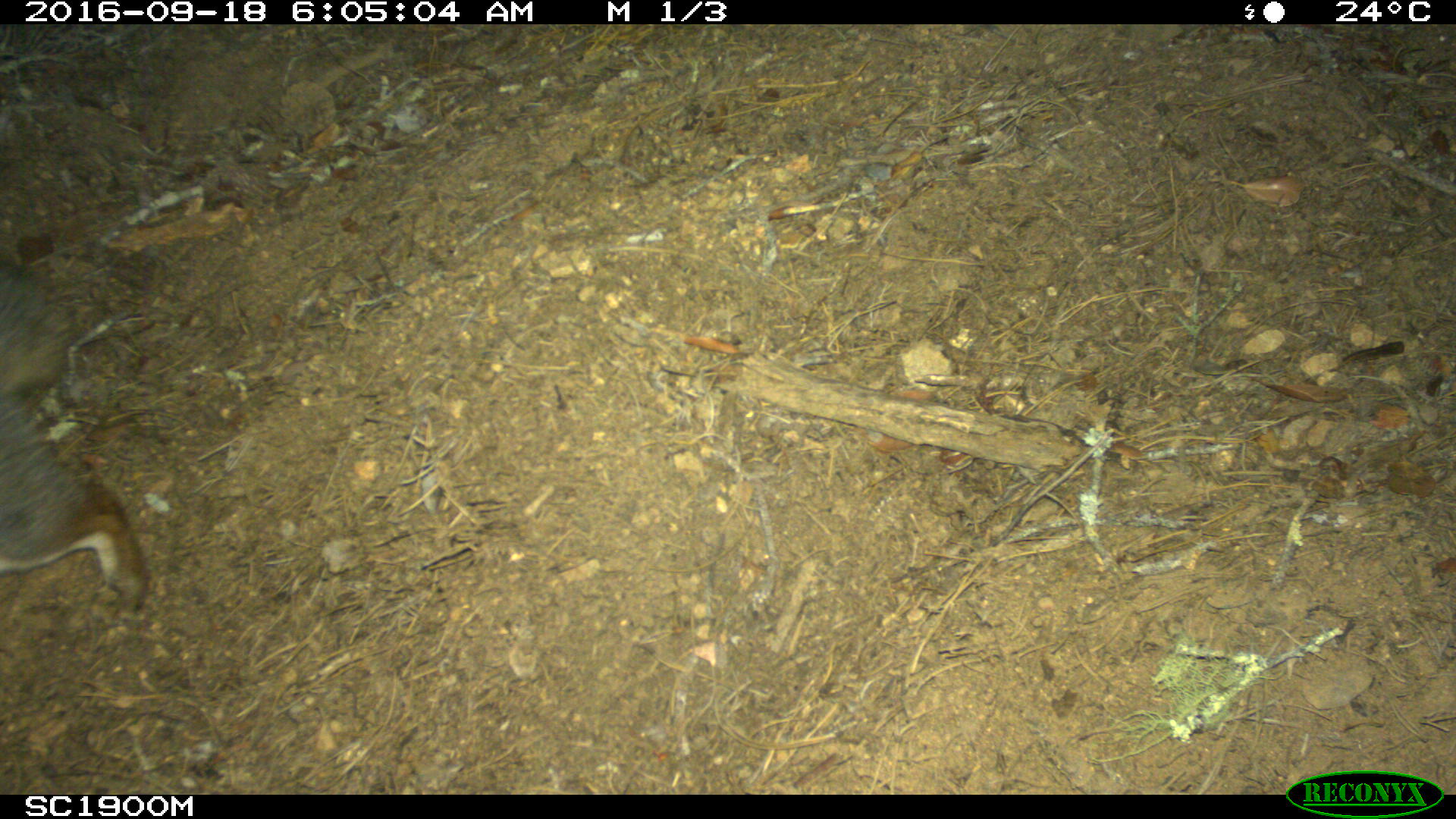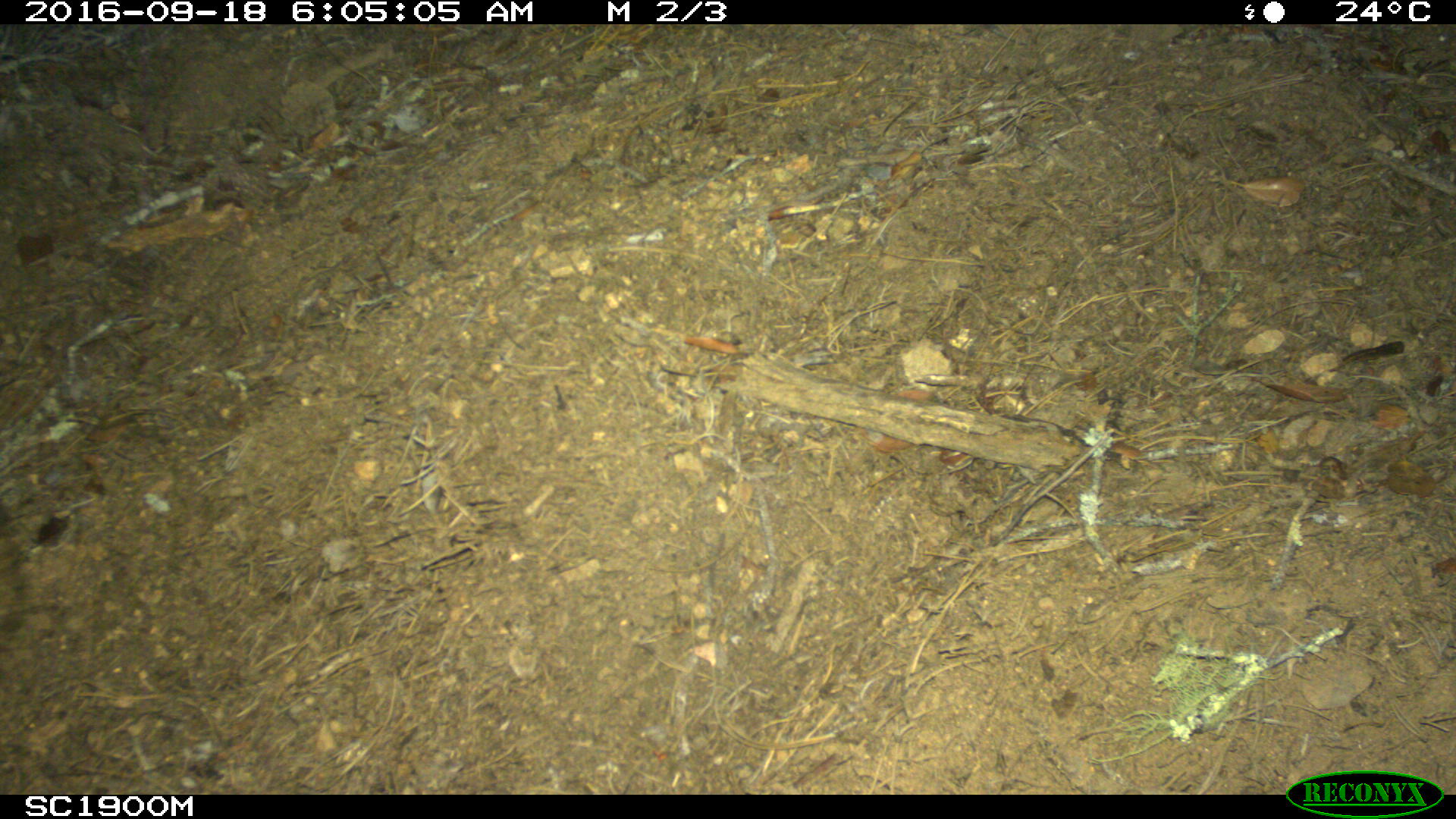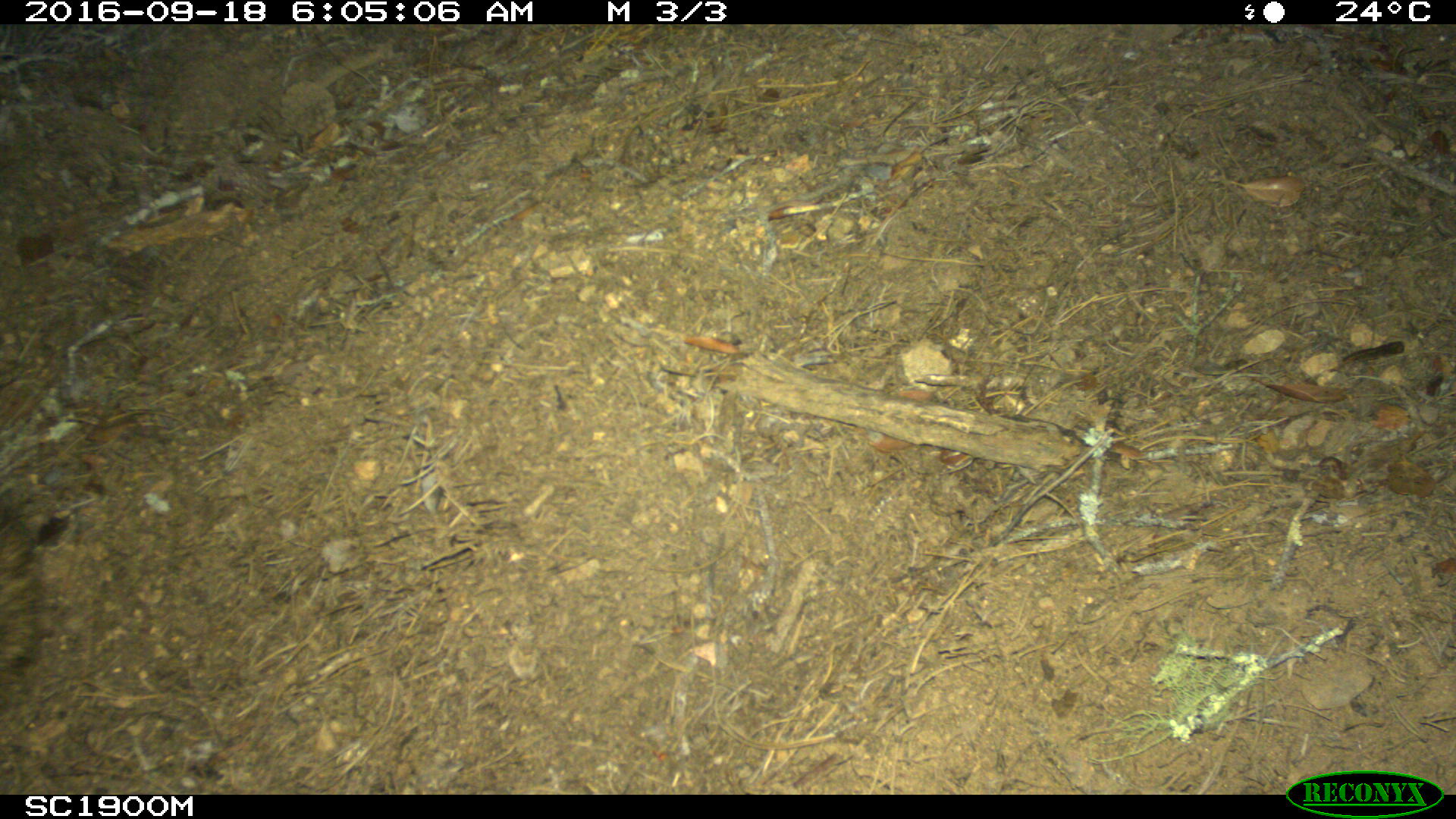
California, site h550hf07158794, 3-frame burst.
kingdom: Animalia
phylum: Chordata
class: Mammalia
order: Carnivora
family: Canidae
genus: Urocyon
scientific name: Urocyon littoralis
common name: island fox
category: fox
Fox (island fox) (Urocyon littoralis).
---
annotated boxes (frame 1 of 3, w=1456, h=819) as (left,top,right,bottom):
fox: (0,259,148,617)